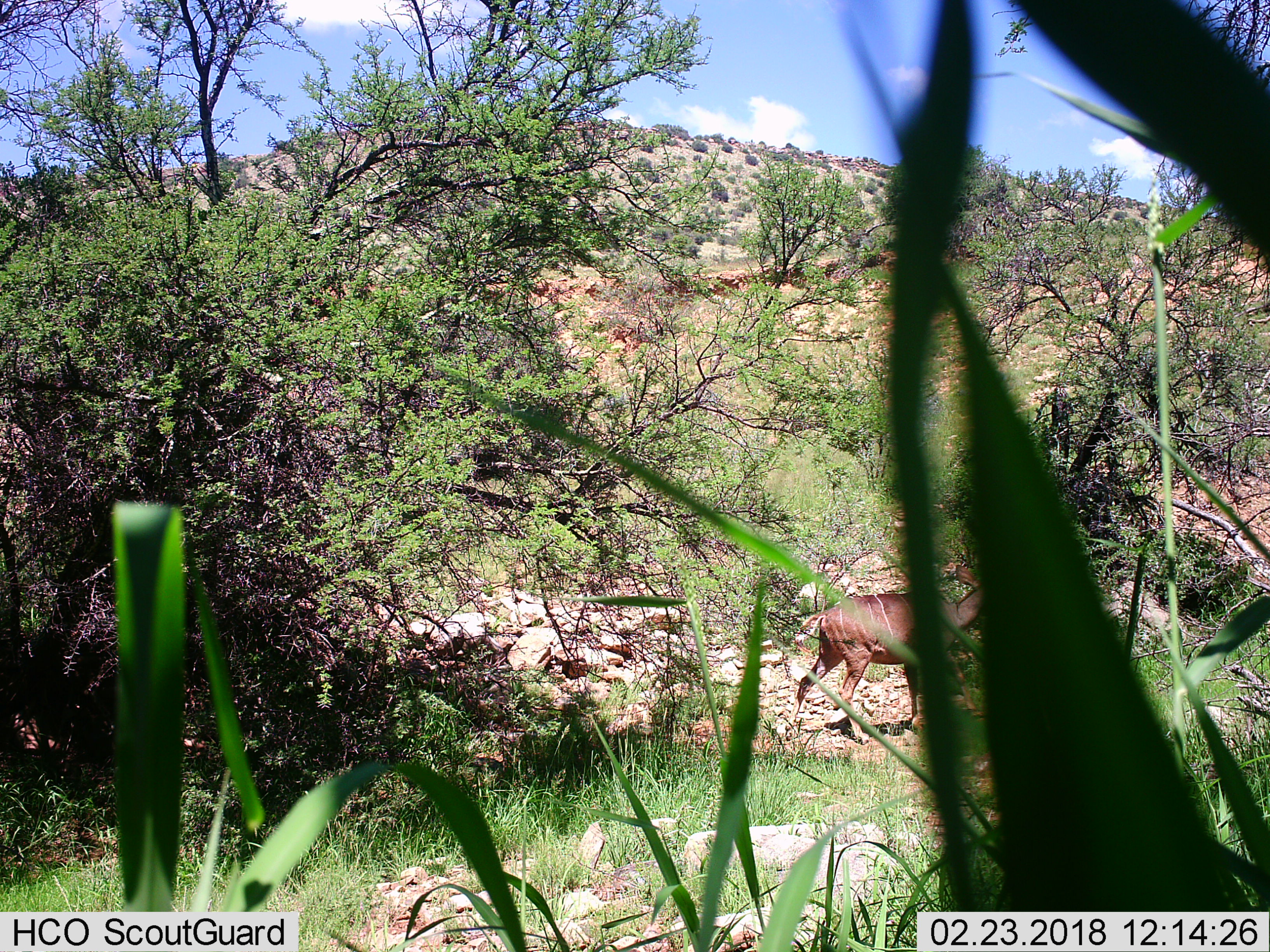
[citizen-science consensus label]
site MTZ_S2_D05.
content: unidentified animal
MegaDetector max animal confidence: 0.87